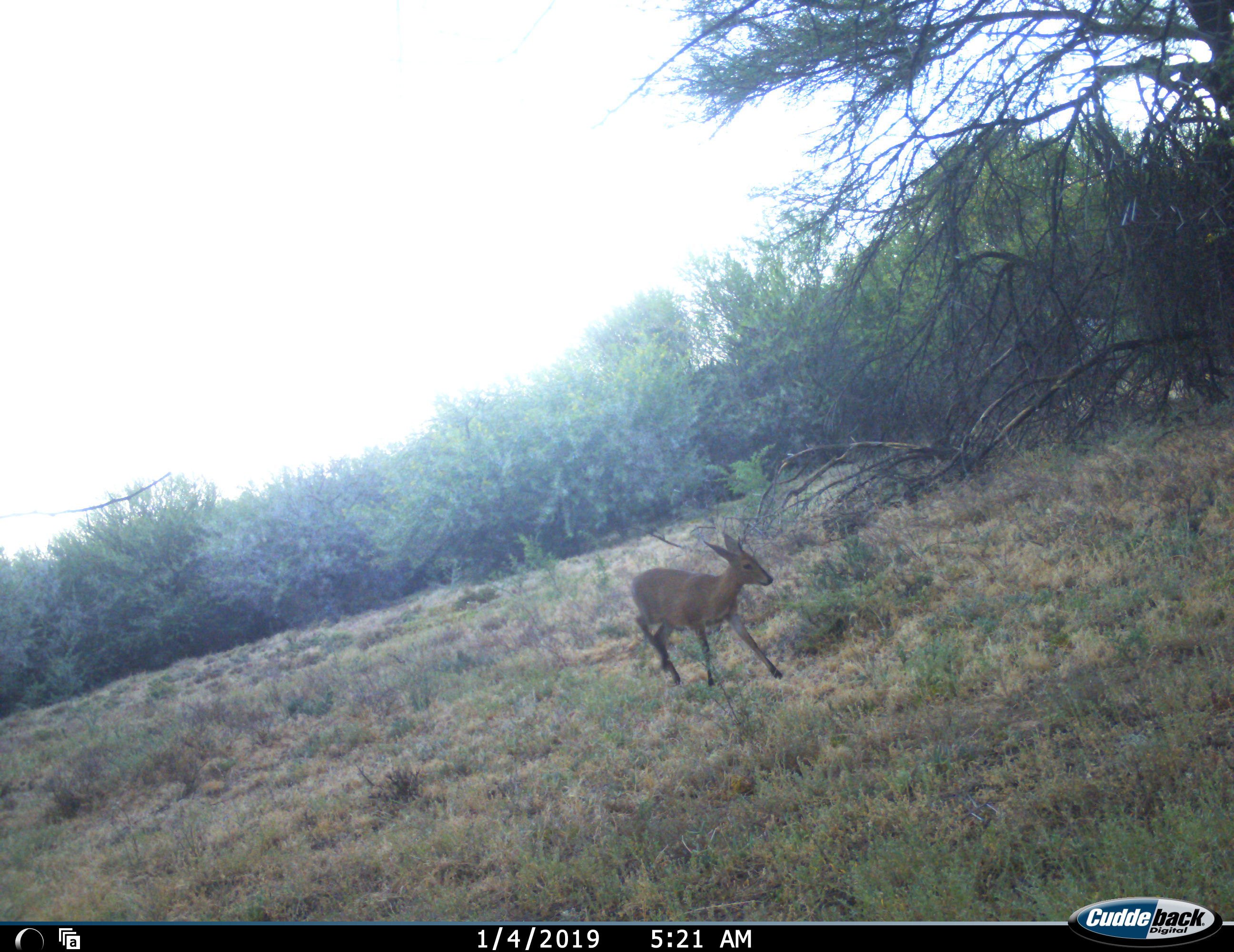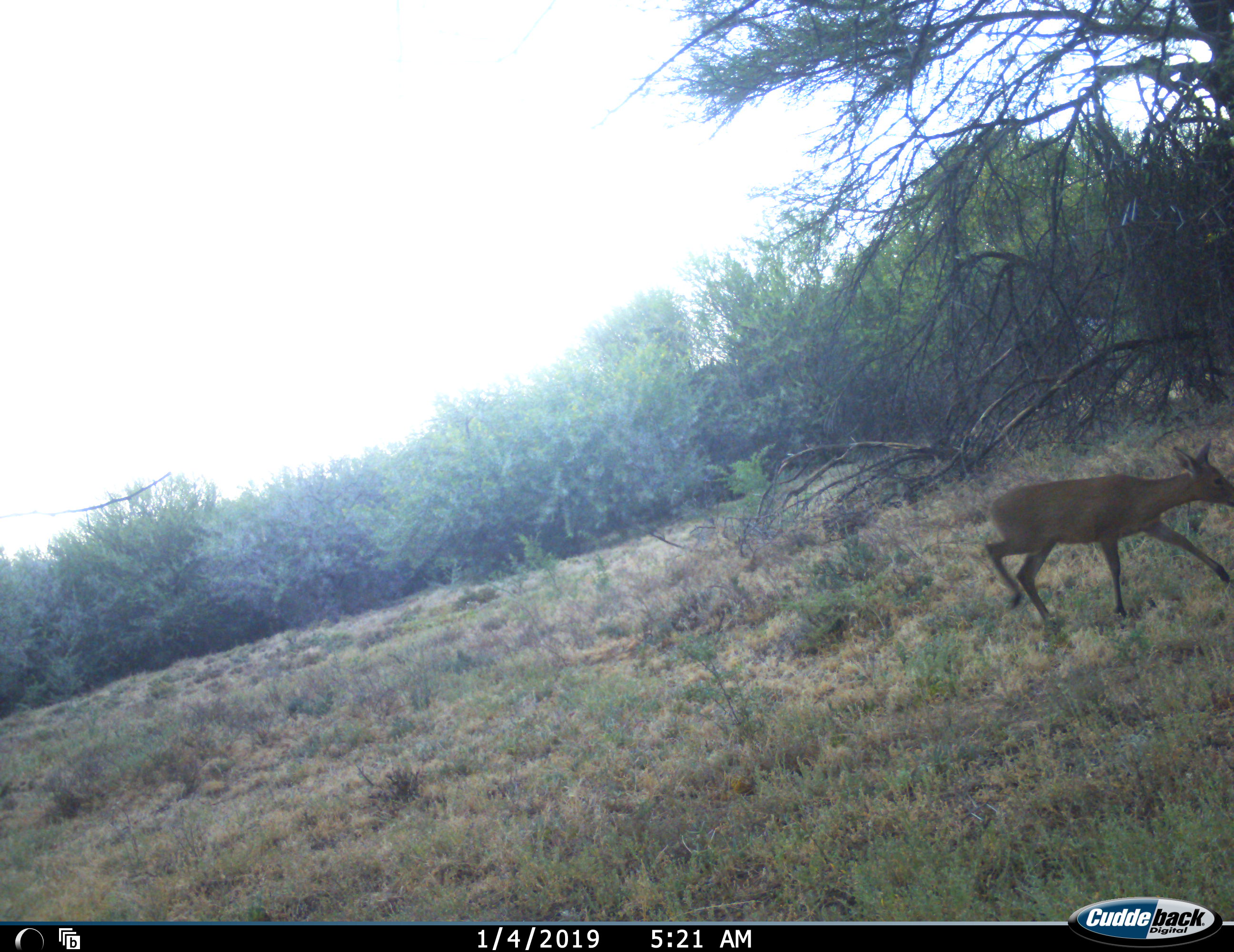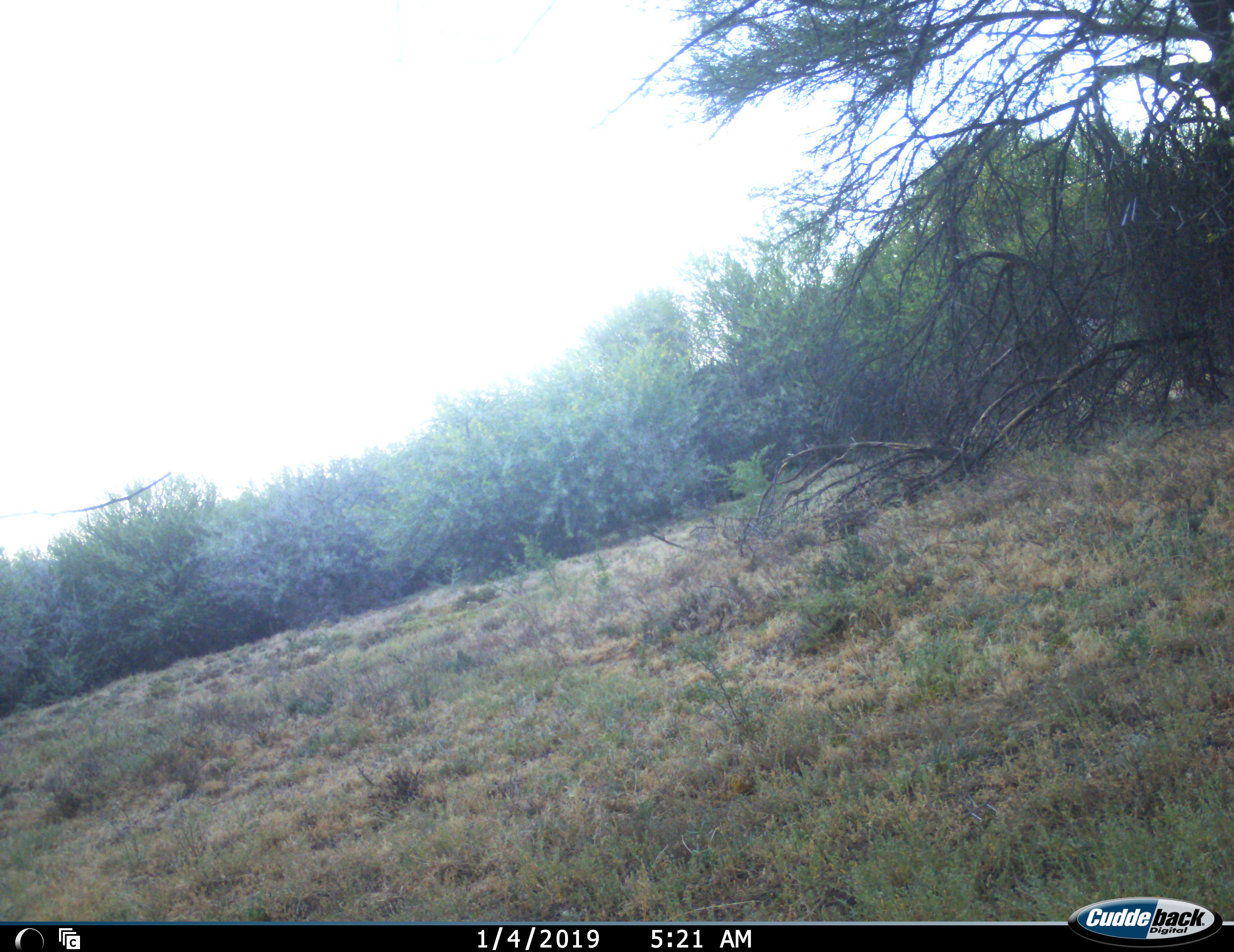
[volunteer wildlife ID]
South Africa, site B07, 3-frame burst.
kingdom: Animalia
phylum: Chordata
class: Mammalia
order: Artiodactyla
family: Bovidae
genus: Sylvicapra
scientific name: Sylvicapra grimmia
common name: common grey duiker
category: duikercommongrey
Duikercommongrey (common grey duiker) (Sylvicapra grimmia), count 1. Behavior (volunteer vote fractions): standing 0%, resting 0%, moving 100%, interacting 0%. Young present (vote fraction): 0%. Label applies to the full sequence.